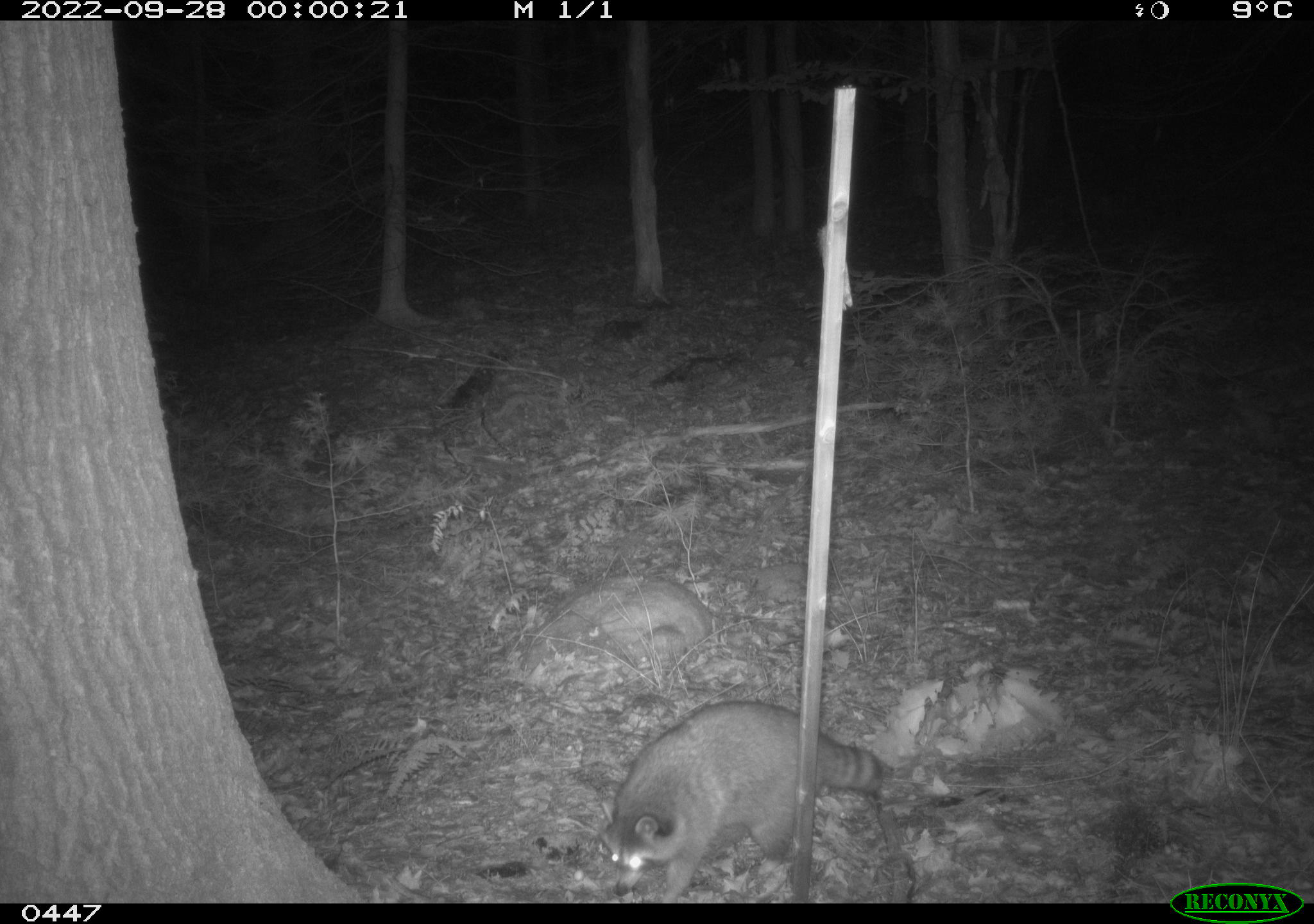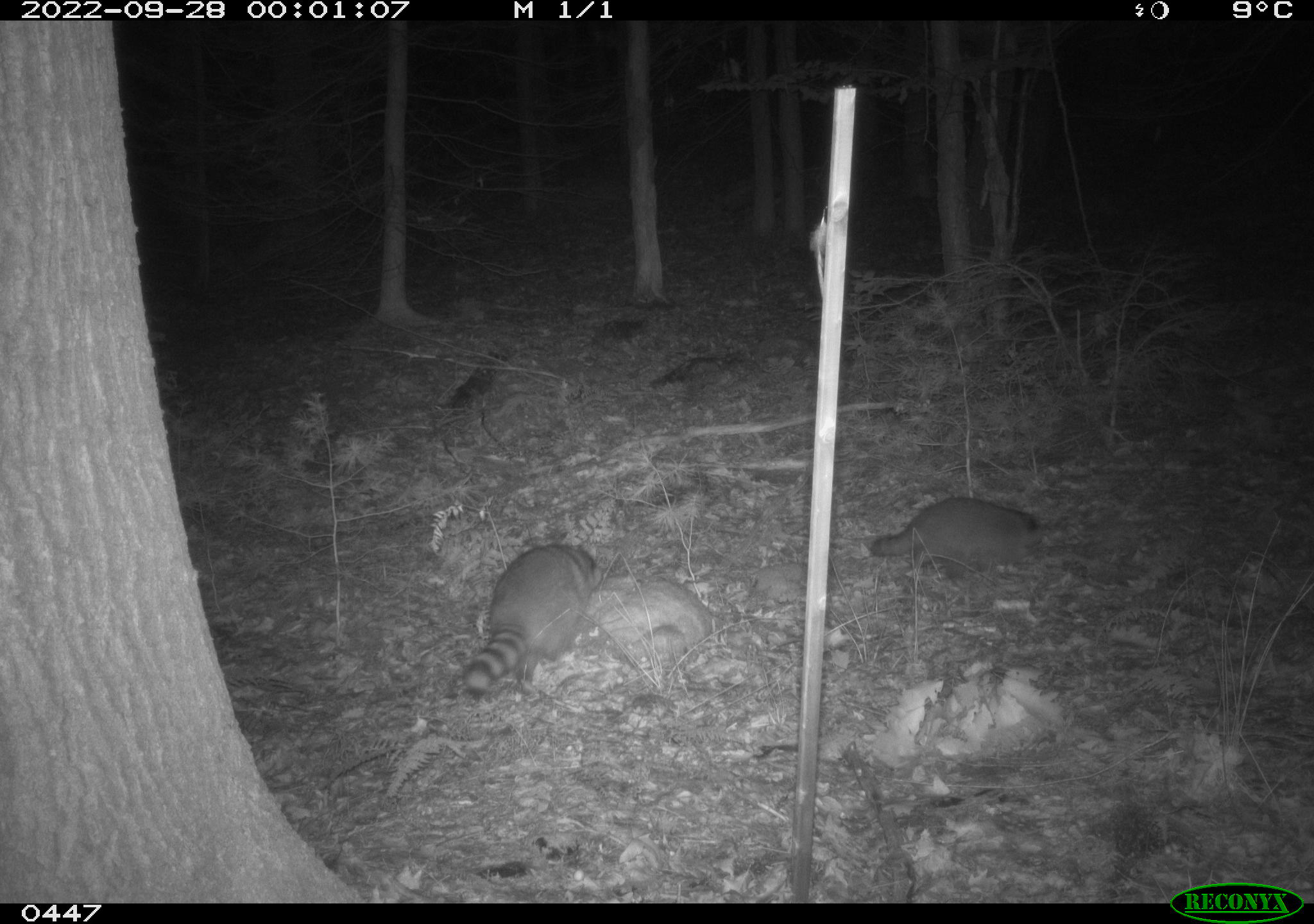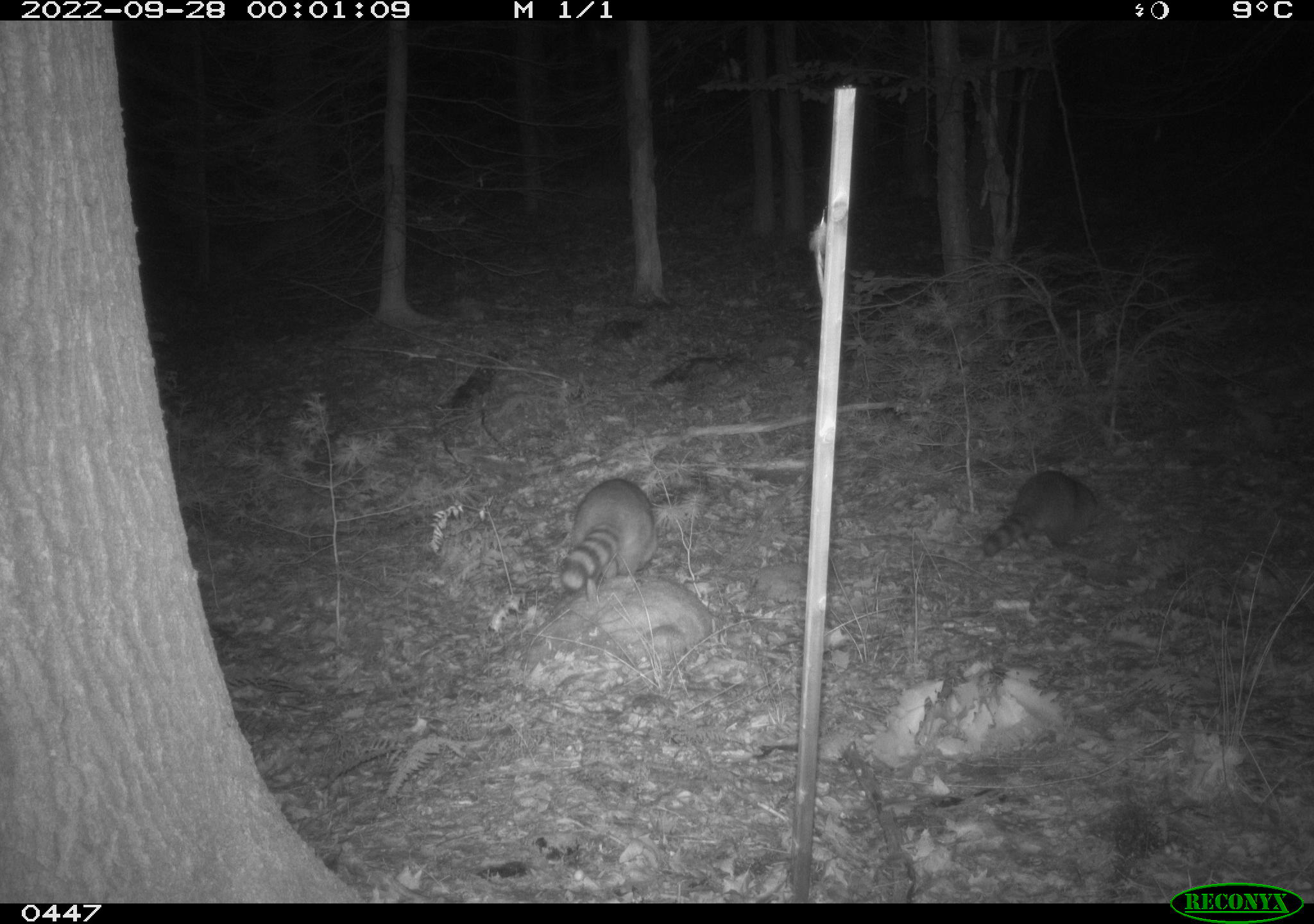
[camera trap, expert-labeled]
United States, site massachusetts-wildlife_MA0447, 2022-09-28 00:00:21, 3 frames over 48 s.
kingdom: Animalia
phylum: Chordata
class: Mammalia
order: Carnivora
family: Procyonidae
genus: Procyon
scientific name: Procyon lotor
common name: raccoon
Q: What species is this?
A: Raccoon (Procyon lotor).